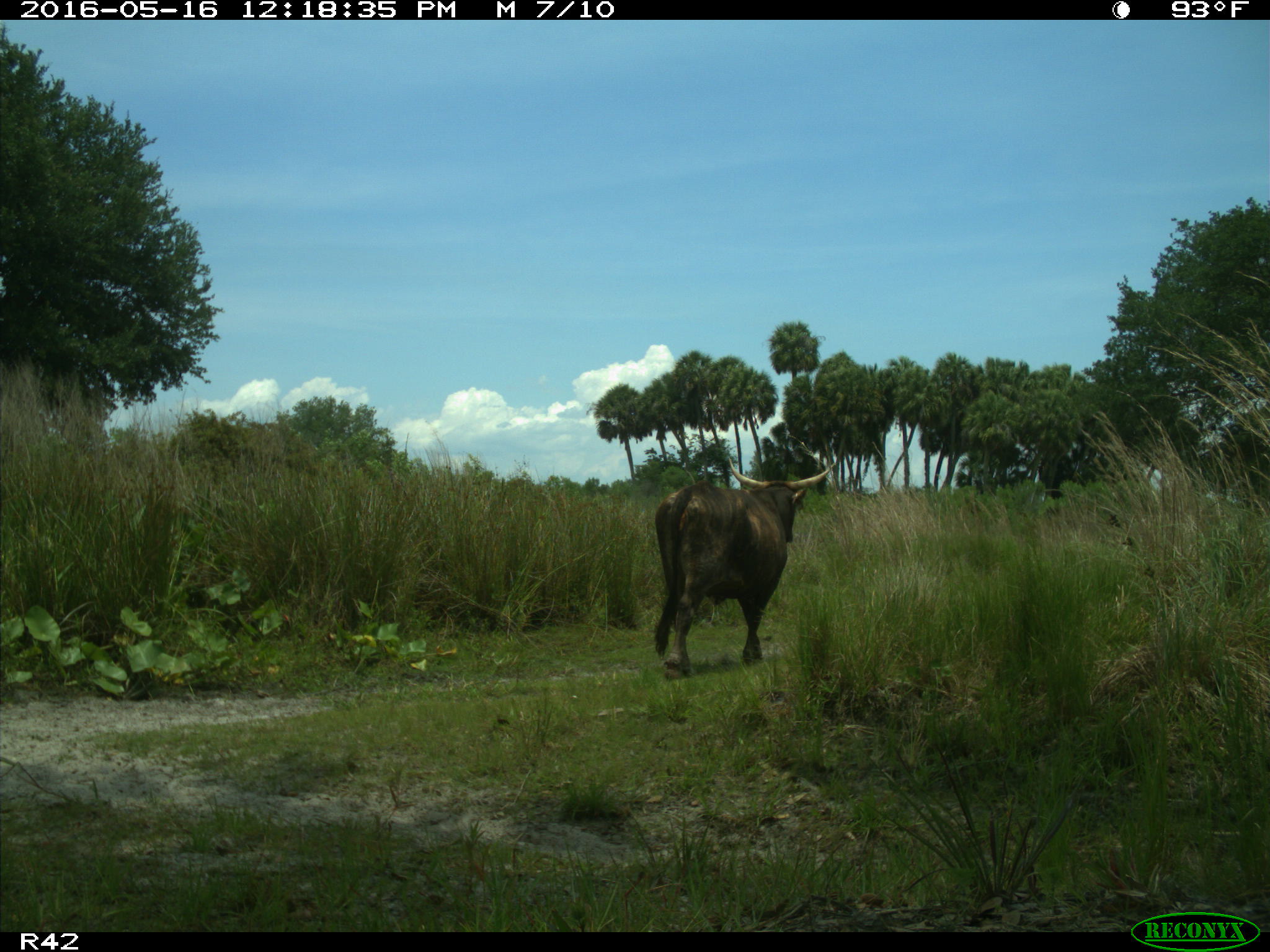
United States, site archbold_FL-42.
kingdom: Animalia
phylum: Chordata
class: Mammalia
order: Artiodactyla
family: Bovidae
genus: Bos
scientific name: Bos taurus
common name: domestic cow